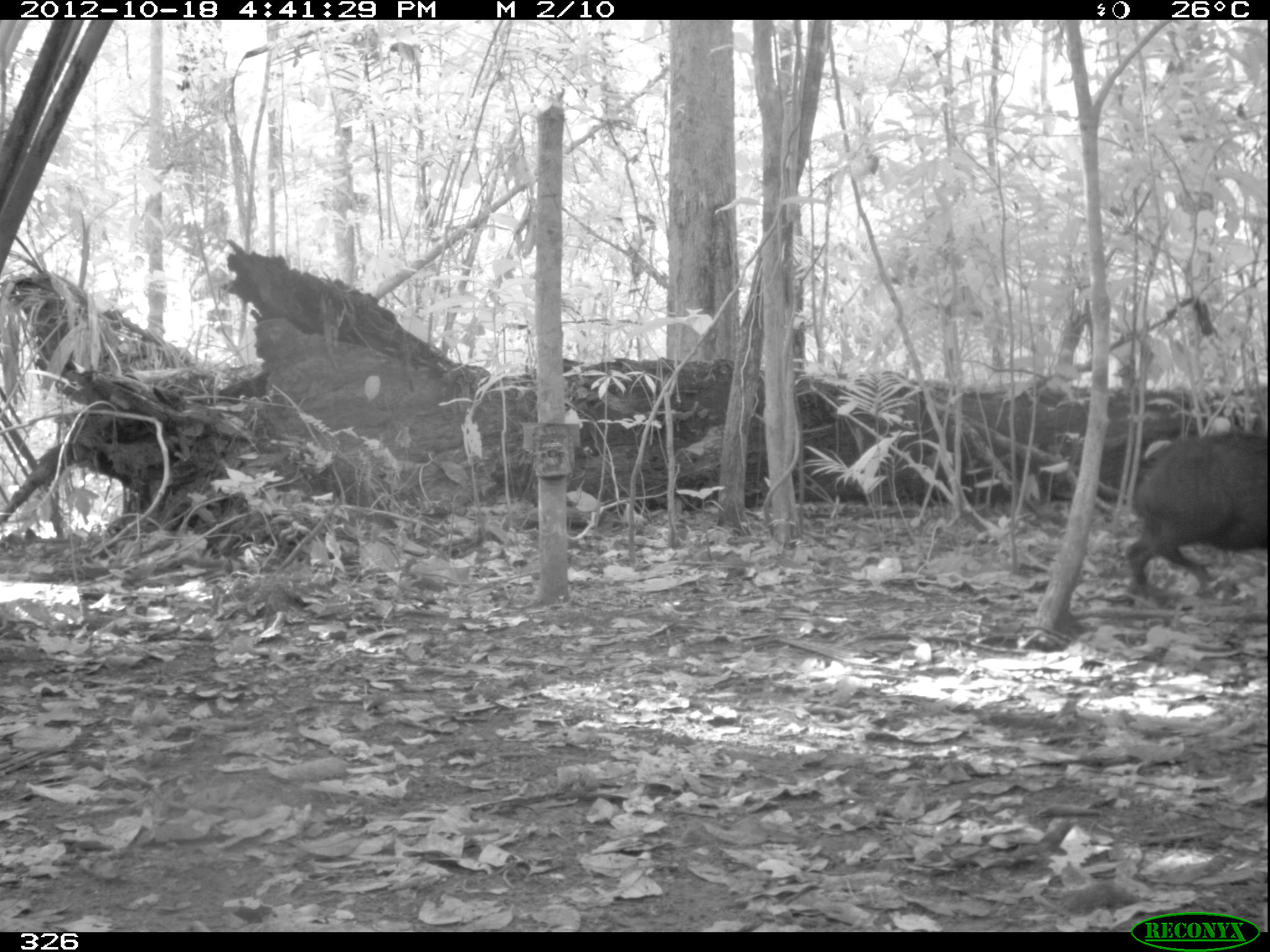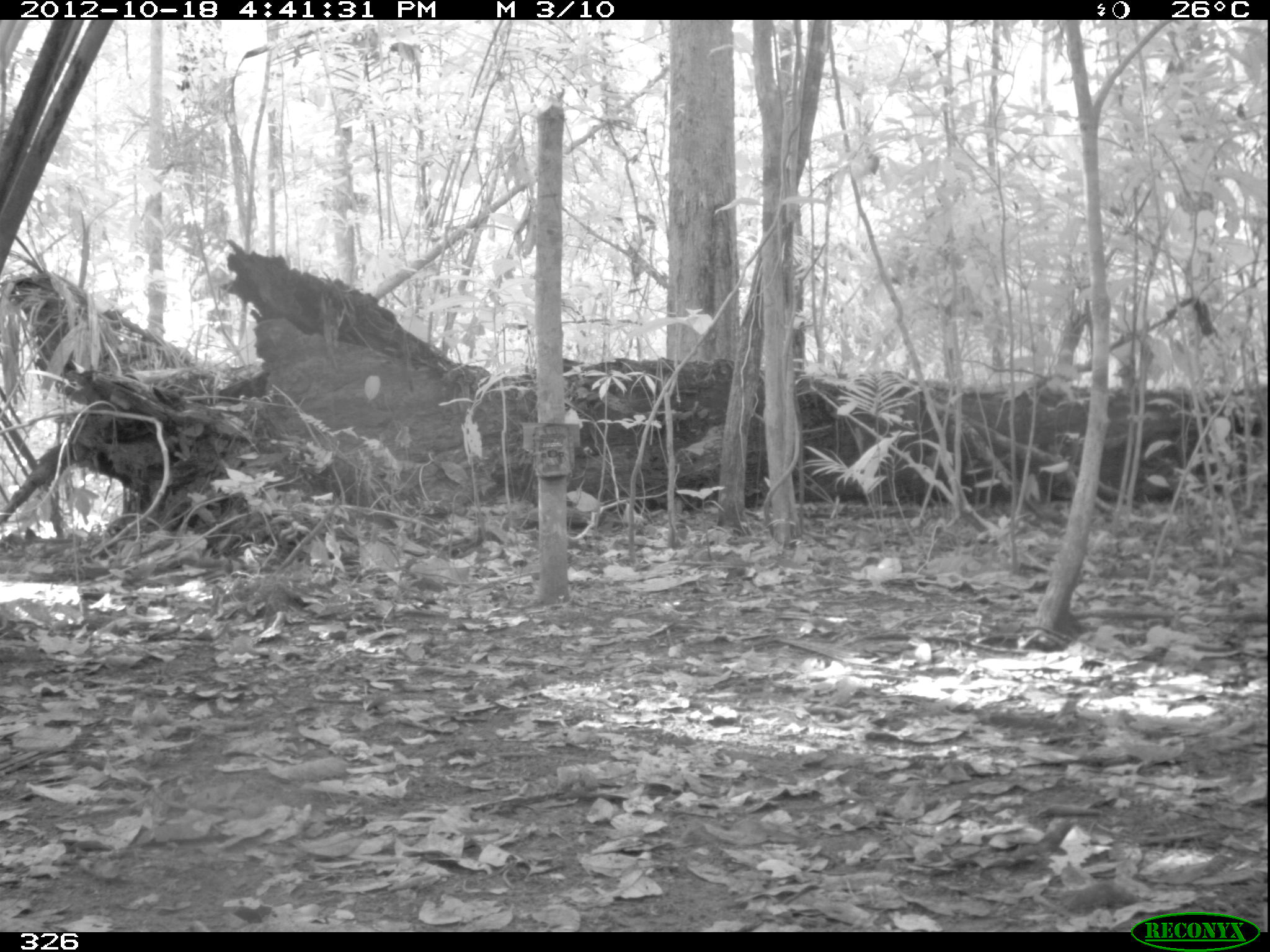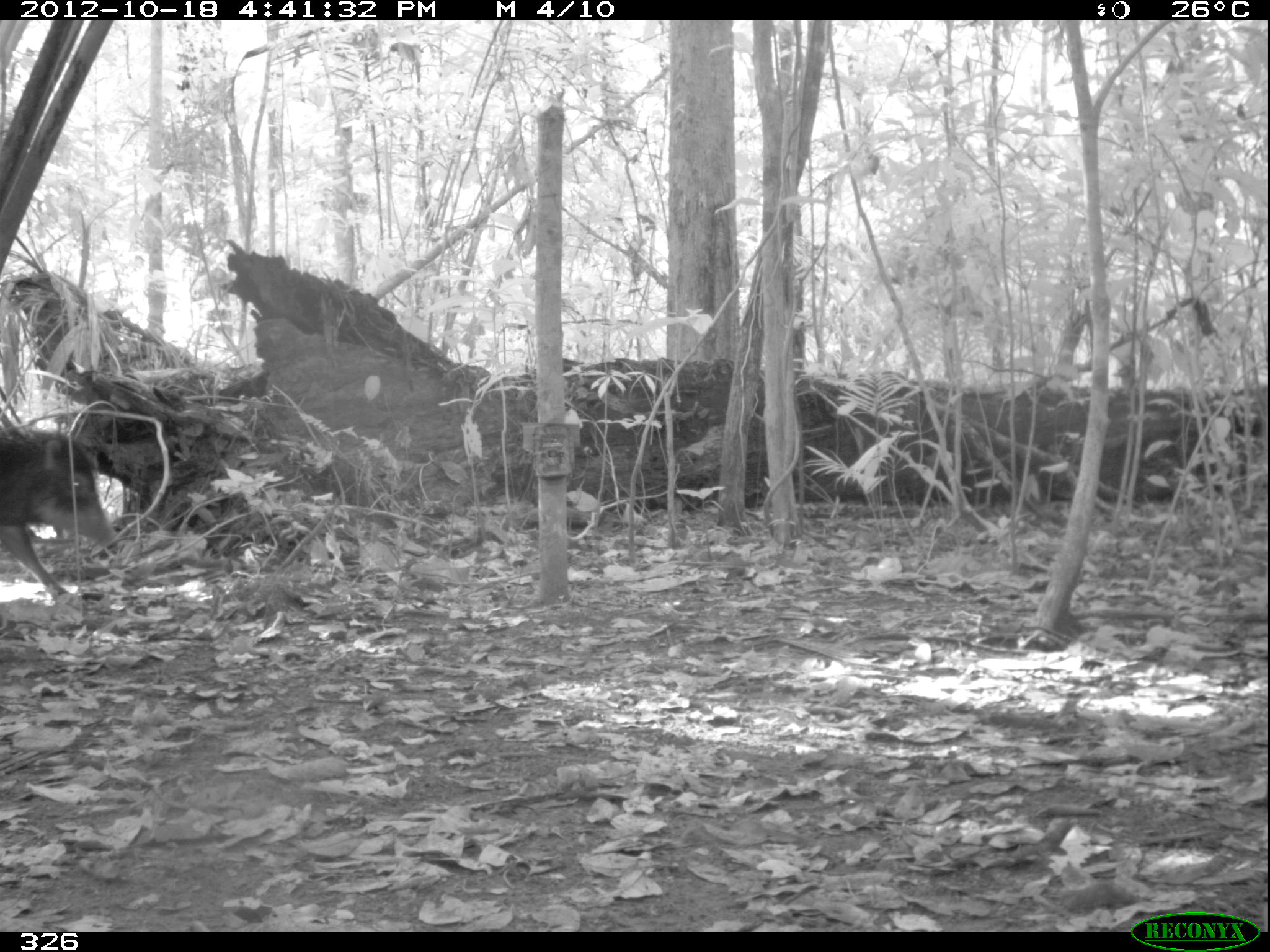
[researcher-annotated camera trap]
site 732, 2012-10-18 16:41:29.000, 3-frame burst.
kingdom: Animalia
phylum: Chordata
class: Mammalia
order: Artiodactyla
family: Tayassuidae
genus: Tayassu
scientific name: Tayassu pecari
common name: white-lipped peccary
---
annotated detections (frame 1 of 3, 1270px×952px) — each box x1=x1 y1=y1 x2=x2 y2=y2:
tayassu pecari: x1=1125 y1=432 x2=1270 y2=599